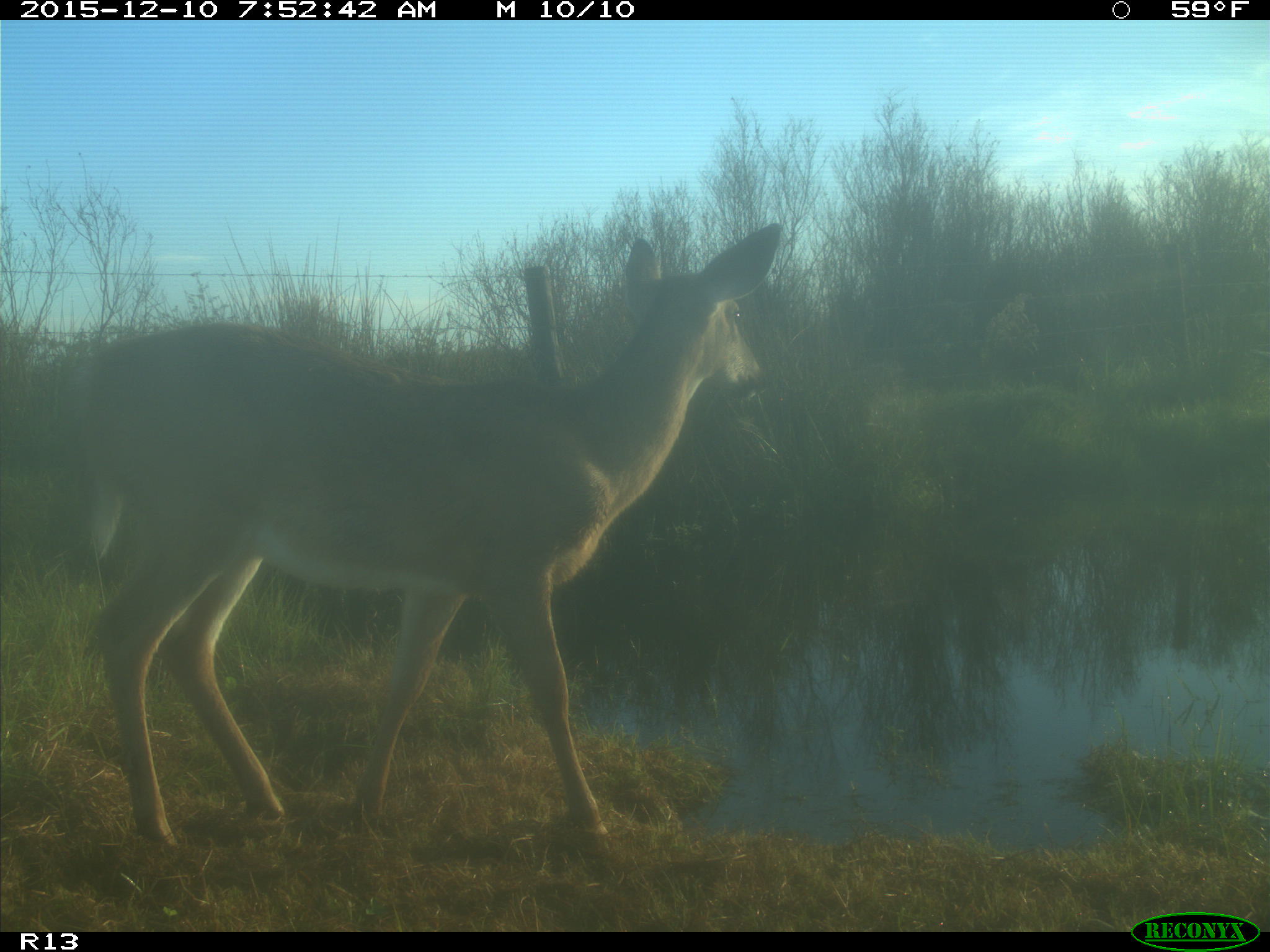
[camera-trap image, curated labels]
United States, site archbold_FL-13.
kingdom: Animalia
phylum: Chordata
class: Mammalia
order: Artiodactyla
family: Cervidae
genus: Odocoileus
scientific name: Odocoileus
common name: deer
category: unidentified deer